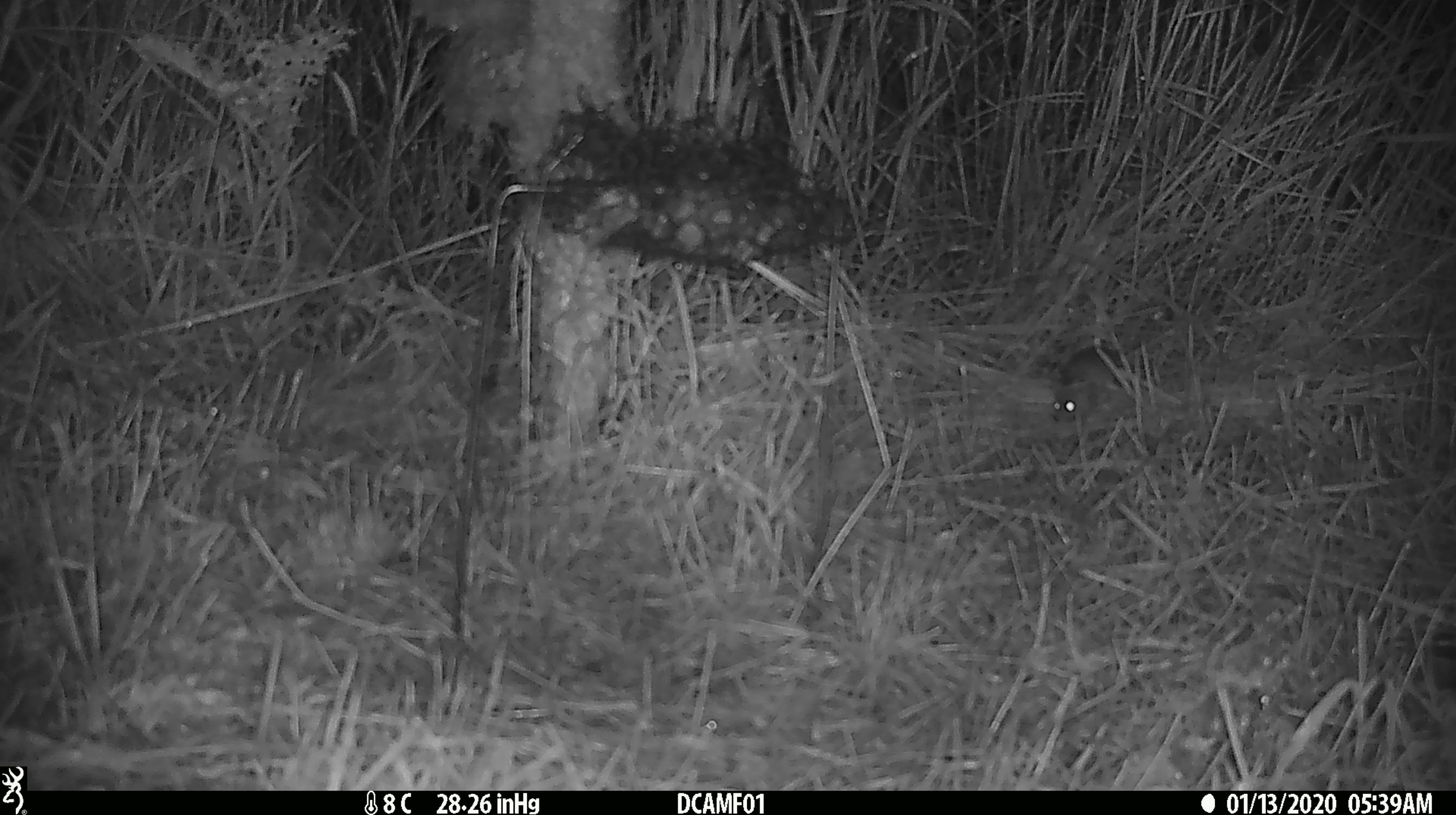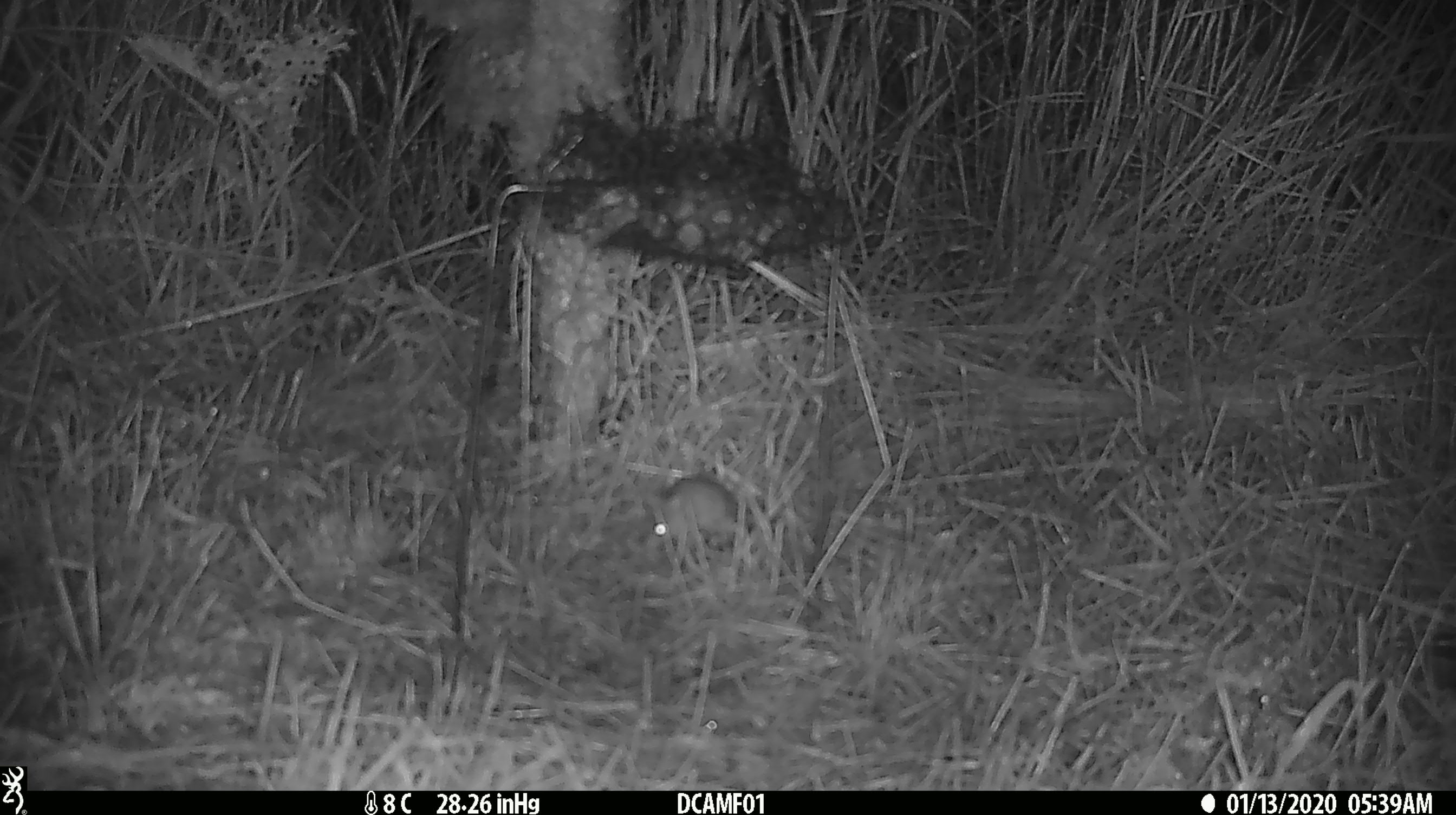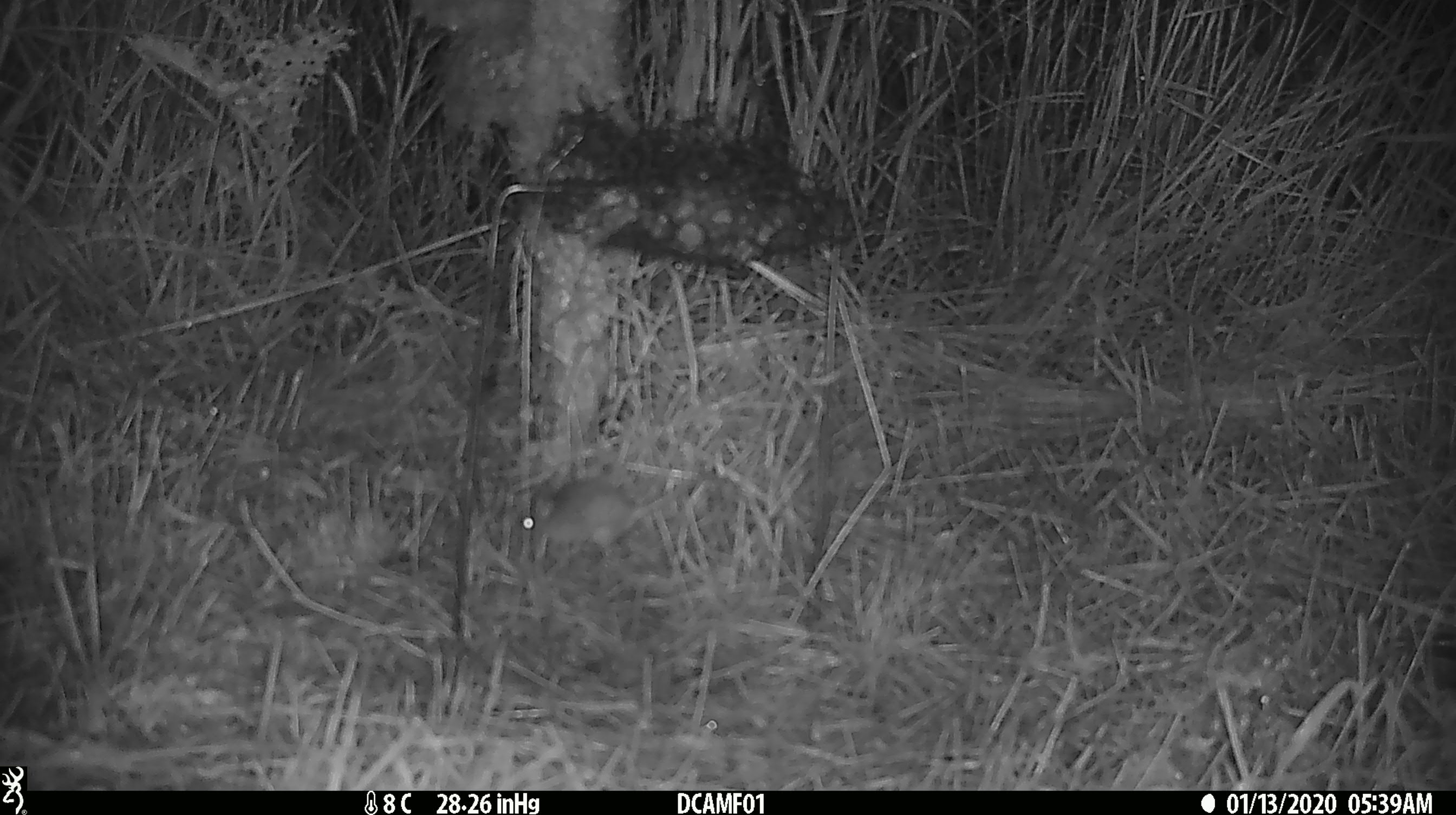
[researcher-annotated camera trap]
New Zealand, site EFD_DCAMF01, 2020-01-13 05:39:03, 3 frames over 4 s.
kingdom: Animalia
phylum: Chordata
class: Mammalia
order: Rodentia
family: Muridae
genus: Mus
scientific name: Mus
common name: mouse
Mouse (Mus).